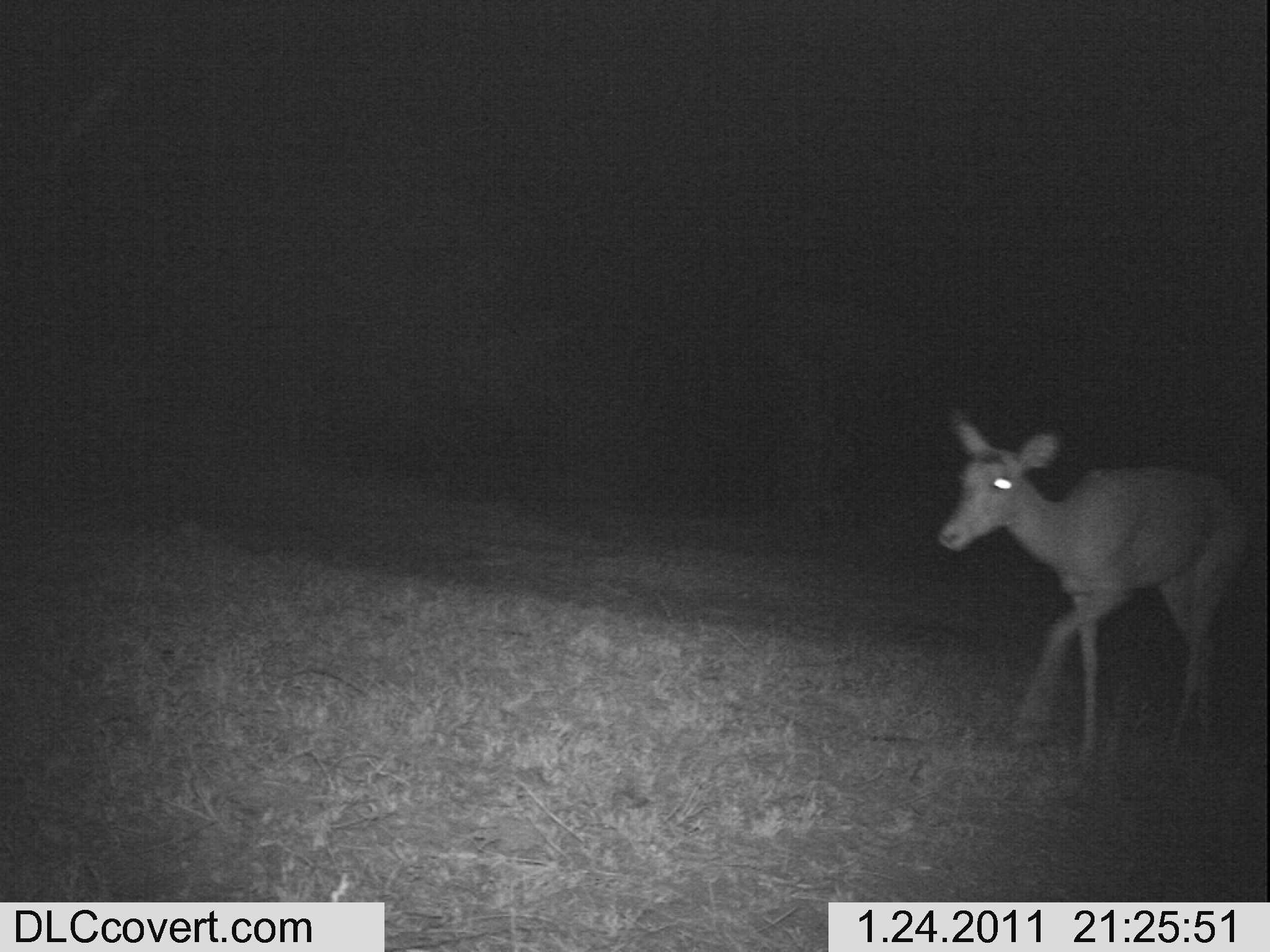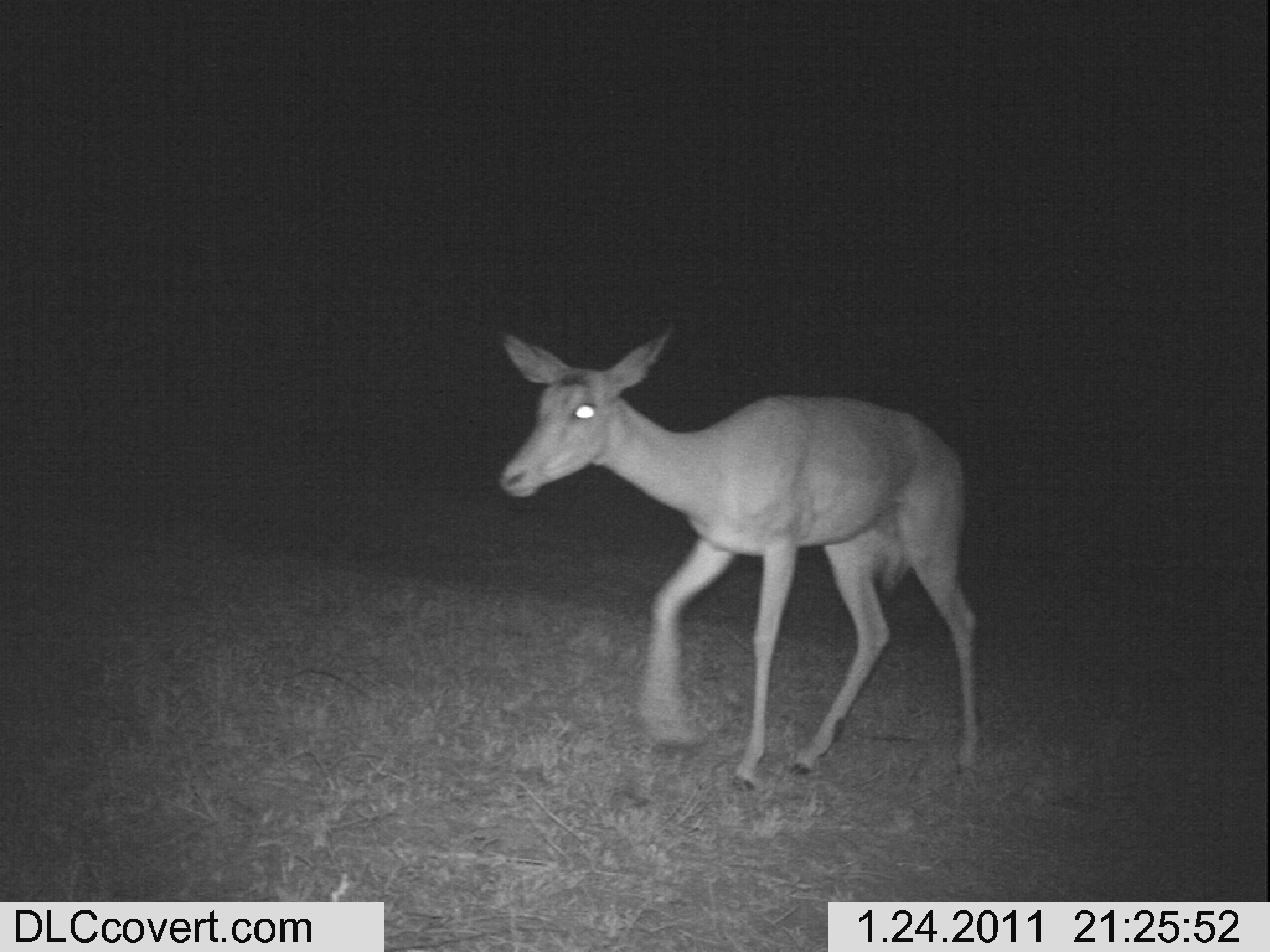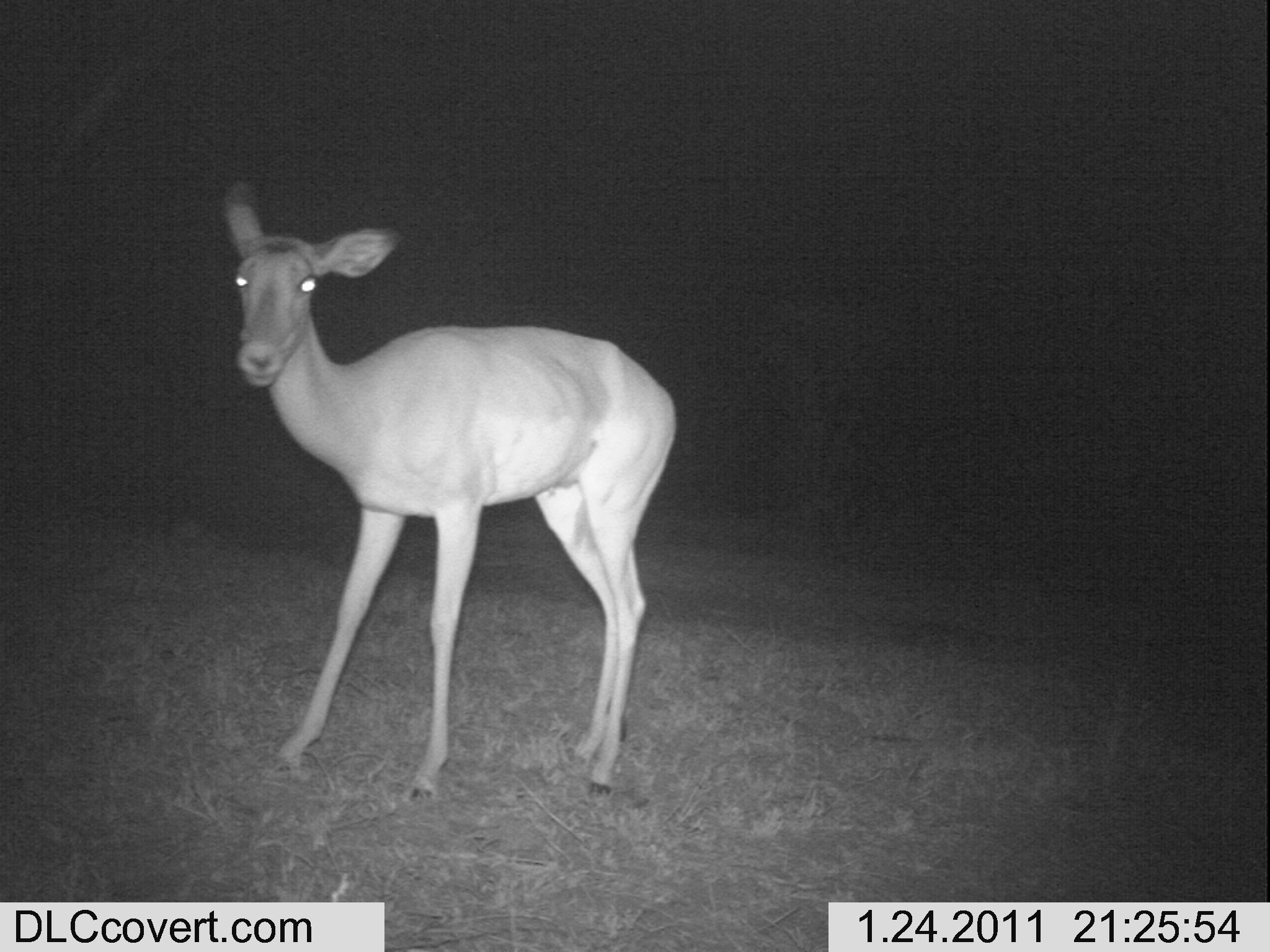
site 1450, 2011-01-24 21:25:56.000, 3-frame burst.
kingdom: Animalia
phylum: Chordata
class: Mammalia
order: Artiodactyla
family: Bovidae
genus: Aepyceros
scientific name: Aepyceros melampus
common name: impala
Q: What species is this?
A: Aepyceros melampus (impala).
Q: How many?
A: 1.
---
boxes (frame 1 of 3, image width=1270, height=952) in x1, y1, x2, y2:
aepyceros melampus: 936, 405, 1253, 775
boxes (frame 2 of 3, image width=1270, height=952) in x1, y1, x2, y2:
aepyceros melampus: 496, 316, 979, 794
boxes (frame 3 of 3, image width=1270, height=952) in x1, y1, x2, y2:
aepyceros melampus: 221, 179, 676, 802